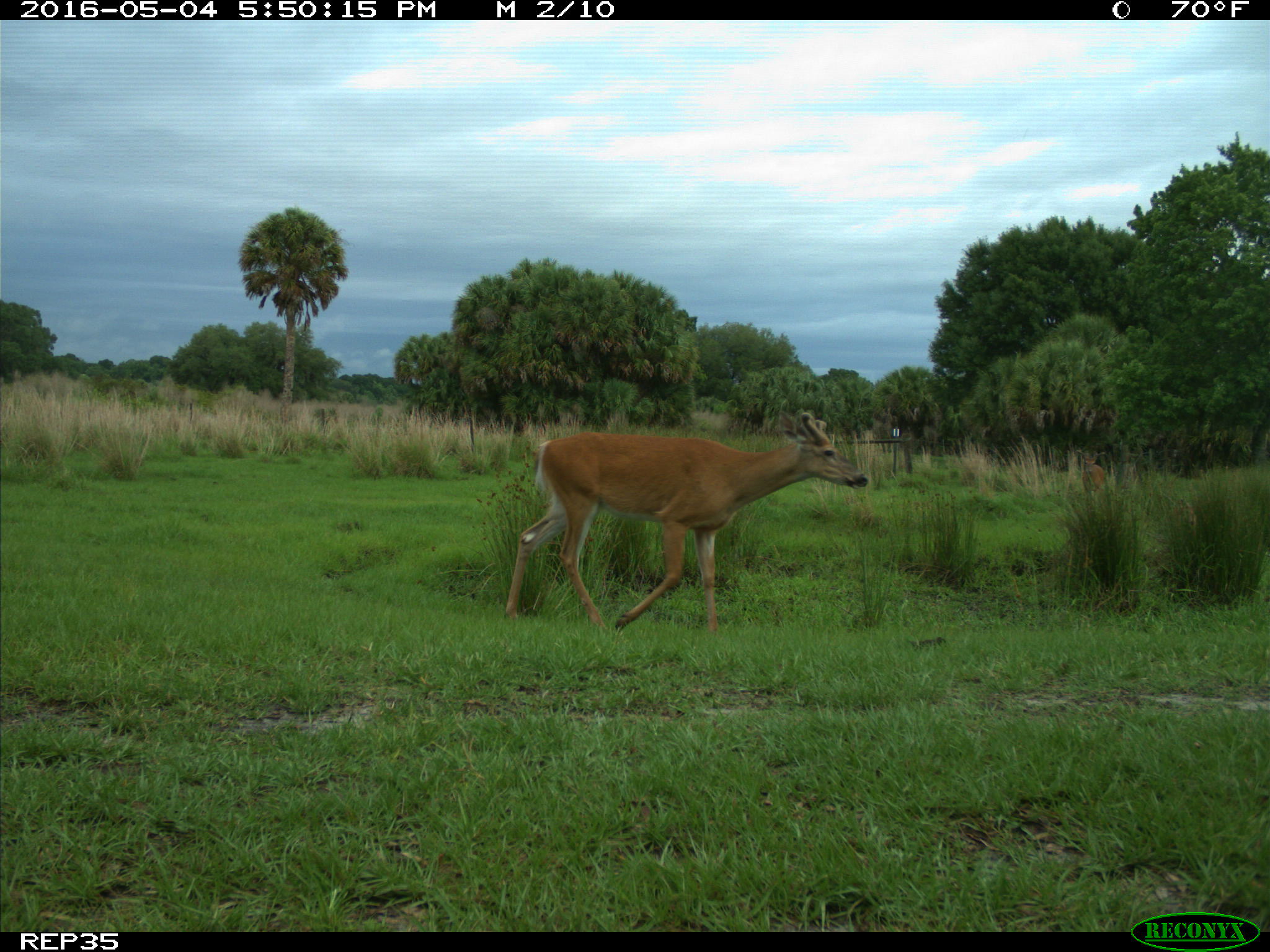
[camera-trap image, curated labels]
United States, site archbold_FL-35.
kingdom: Animalia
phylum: Chordata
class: Mammalia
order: Artiodactyla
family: Cervidae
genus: Odocoileus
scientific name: Odocoileus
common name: deer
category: unidentified deer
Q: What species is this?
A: Unidentified deer (deer) (Odocoileus).